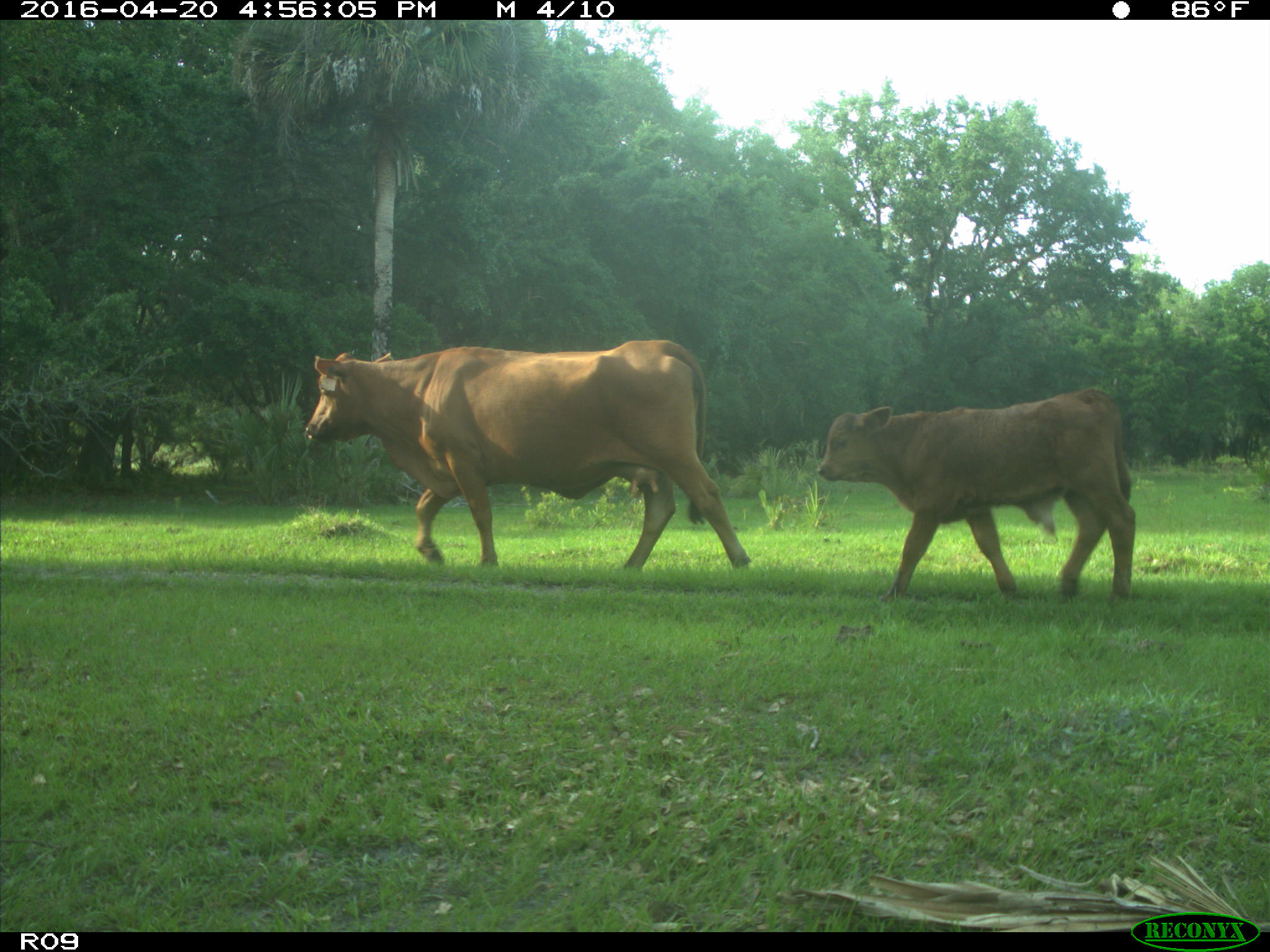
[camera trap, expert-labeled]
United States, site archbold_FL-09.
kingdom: Animalia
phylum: Chordata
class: Mammalia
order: Artiodactyla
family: Bovidae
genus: Bos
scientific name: Bos taurus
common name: domestic cow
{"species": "Bos taurus (domestic cow)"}